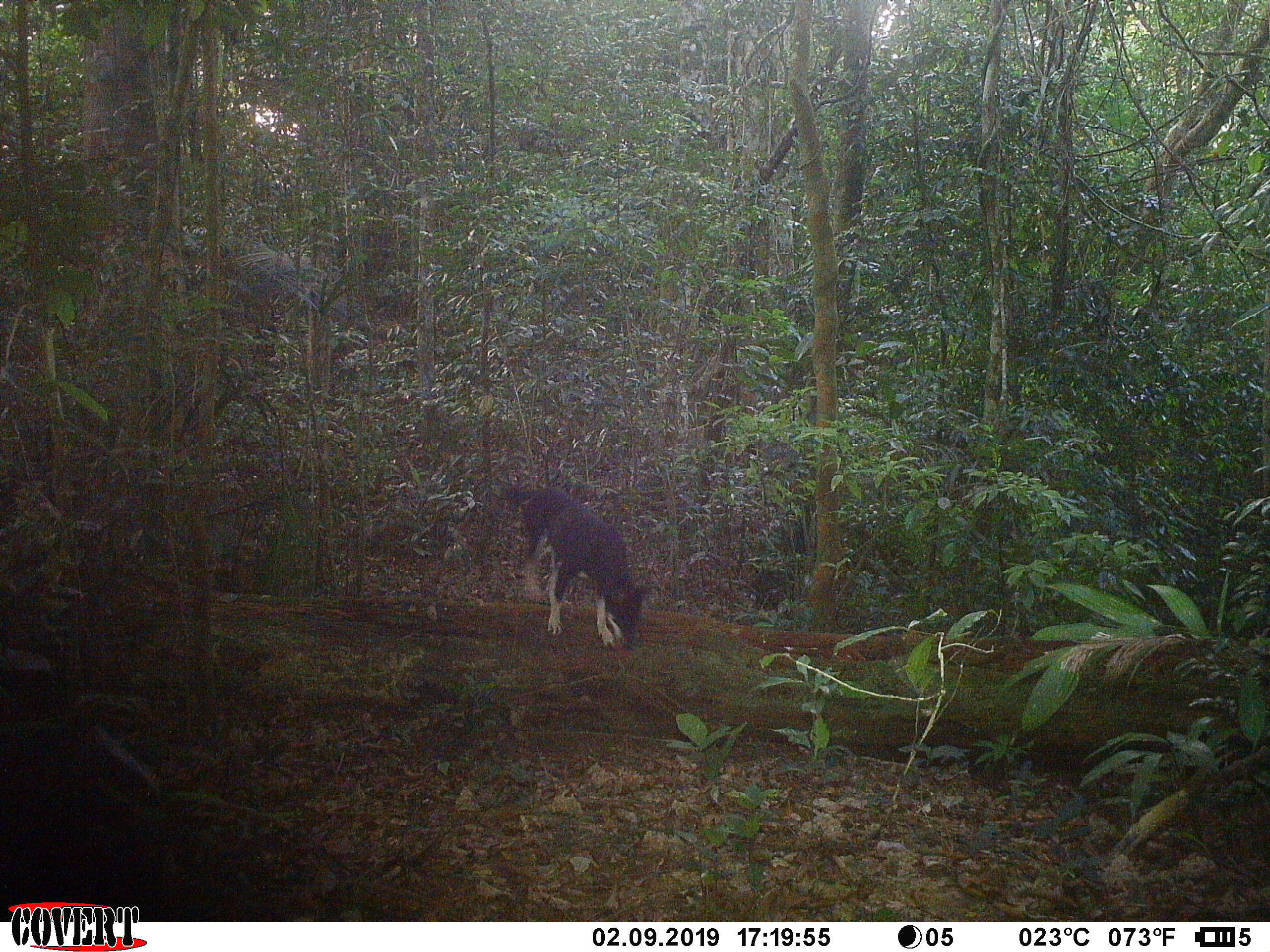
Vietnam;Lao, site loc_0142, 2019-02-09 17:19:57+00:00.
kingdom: Animalia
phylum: Chordata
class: Mammalia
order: Carnivora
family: Canidae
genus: Canis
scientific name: Canis familiaris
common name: domestic dog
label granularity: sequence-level